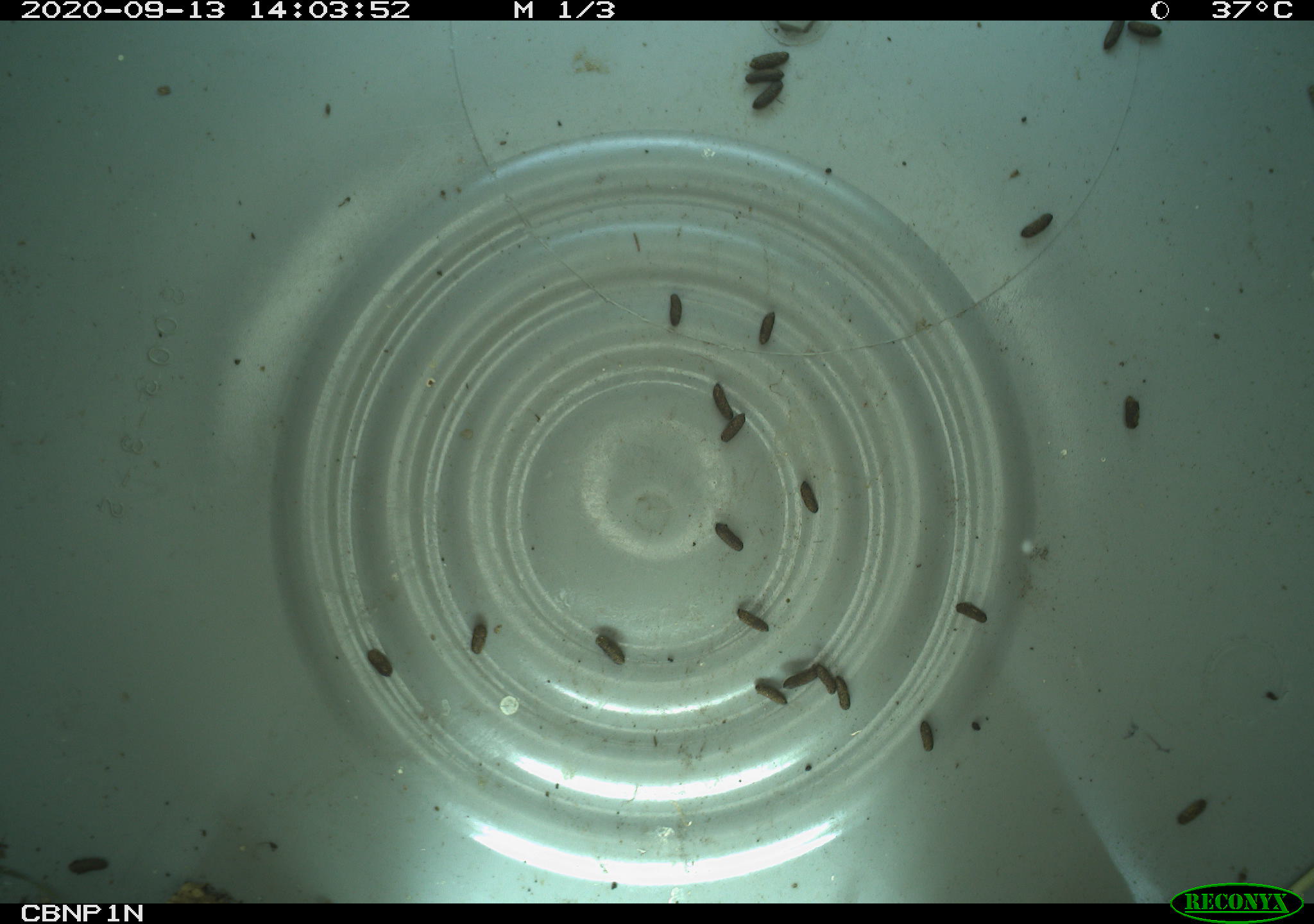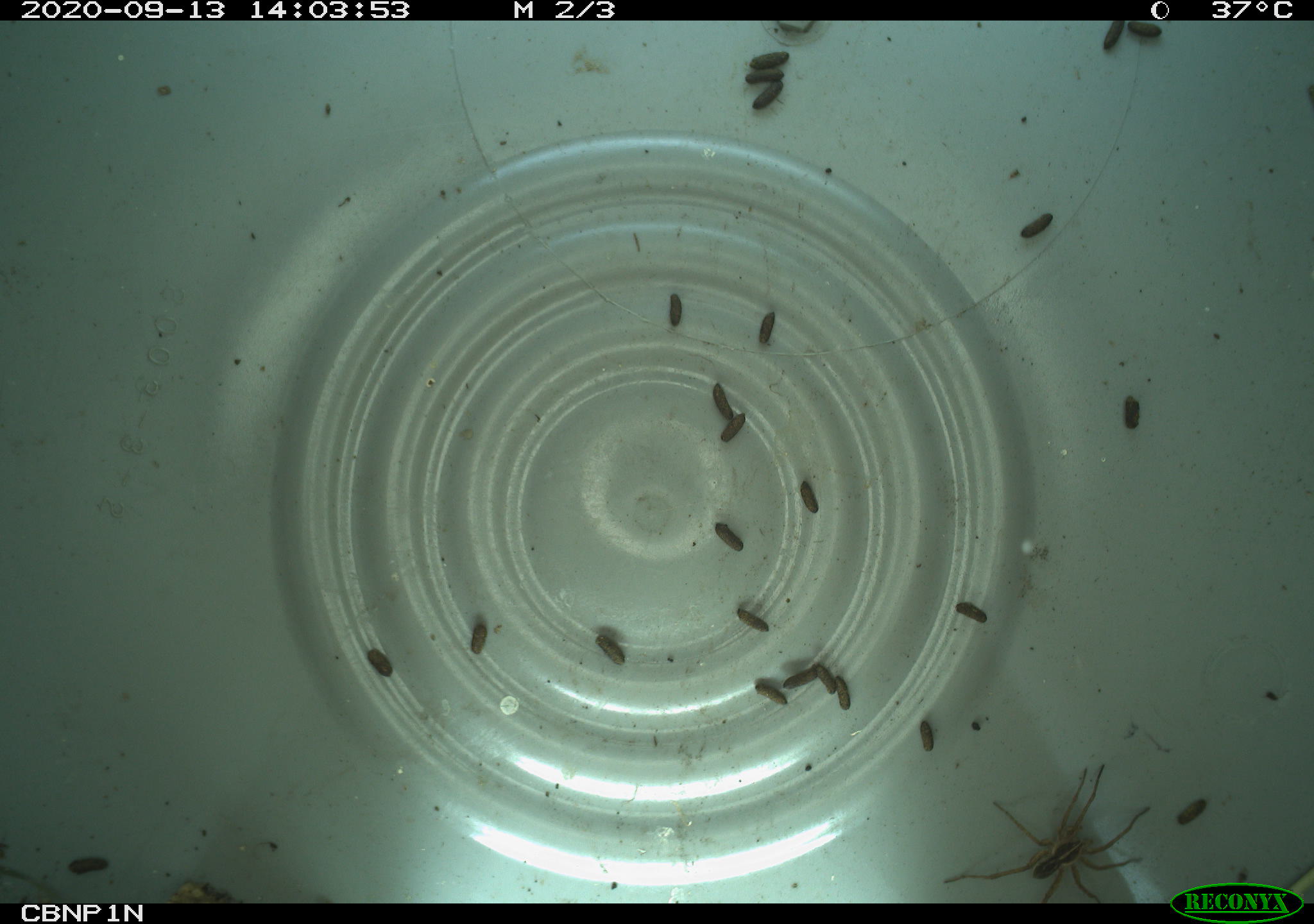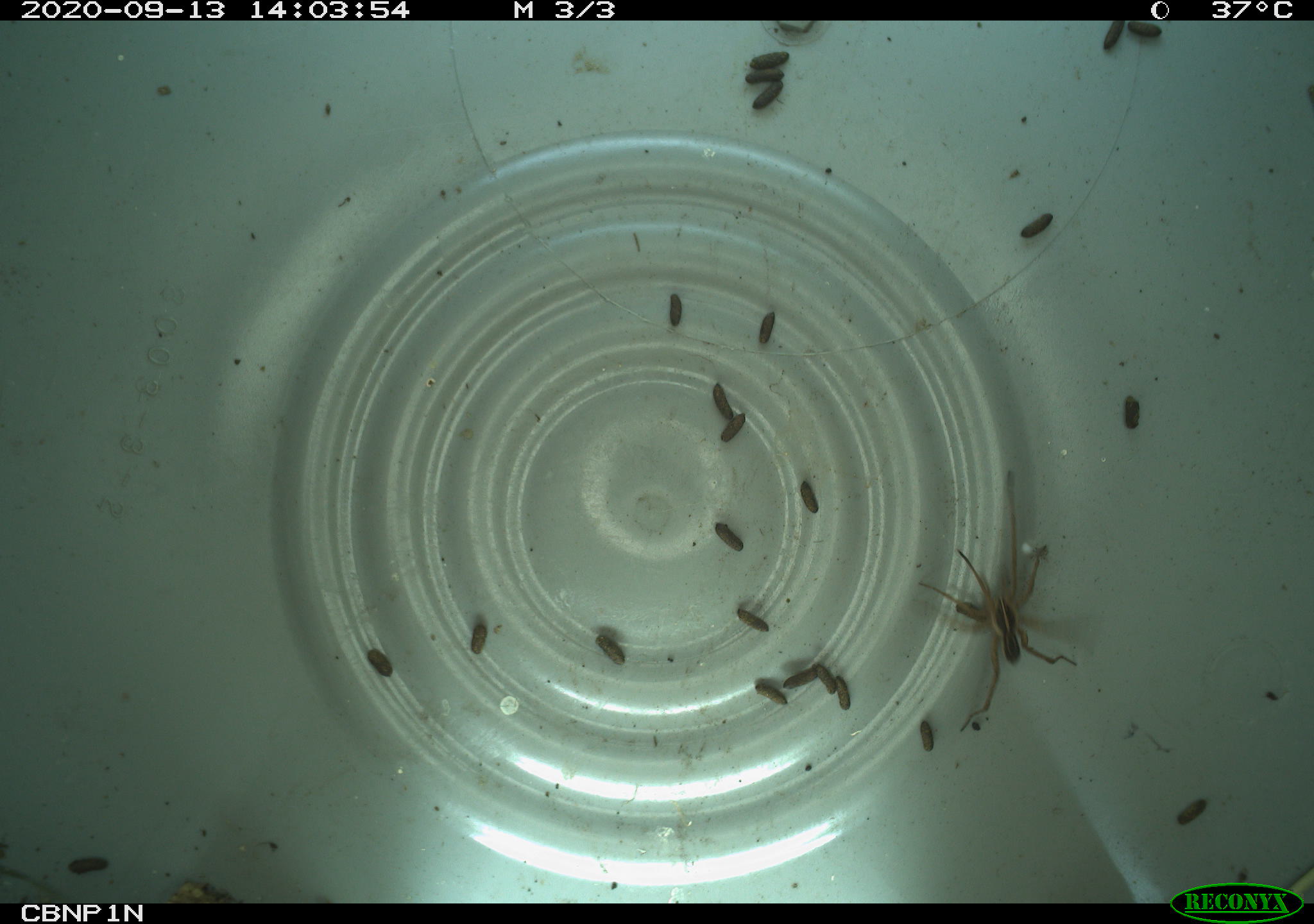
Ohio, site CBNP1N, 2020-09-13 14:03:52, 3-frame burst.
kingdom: Animalia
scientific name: Animalia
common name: animal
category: invertebrate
Invertebrate (animal) (Animalia).